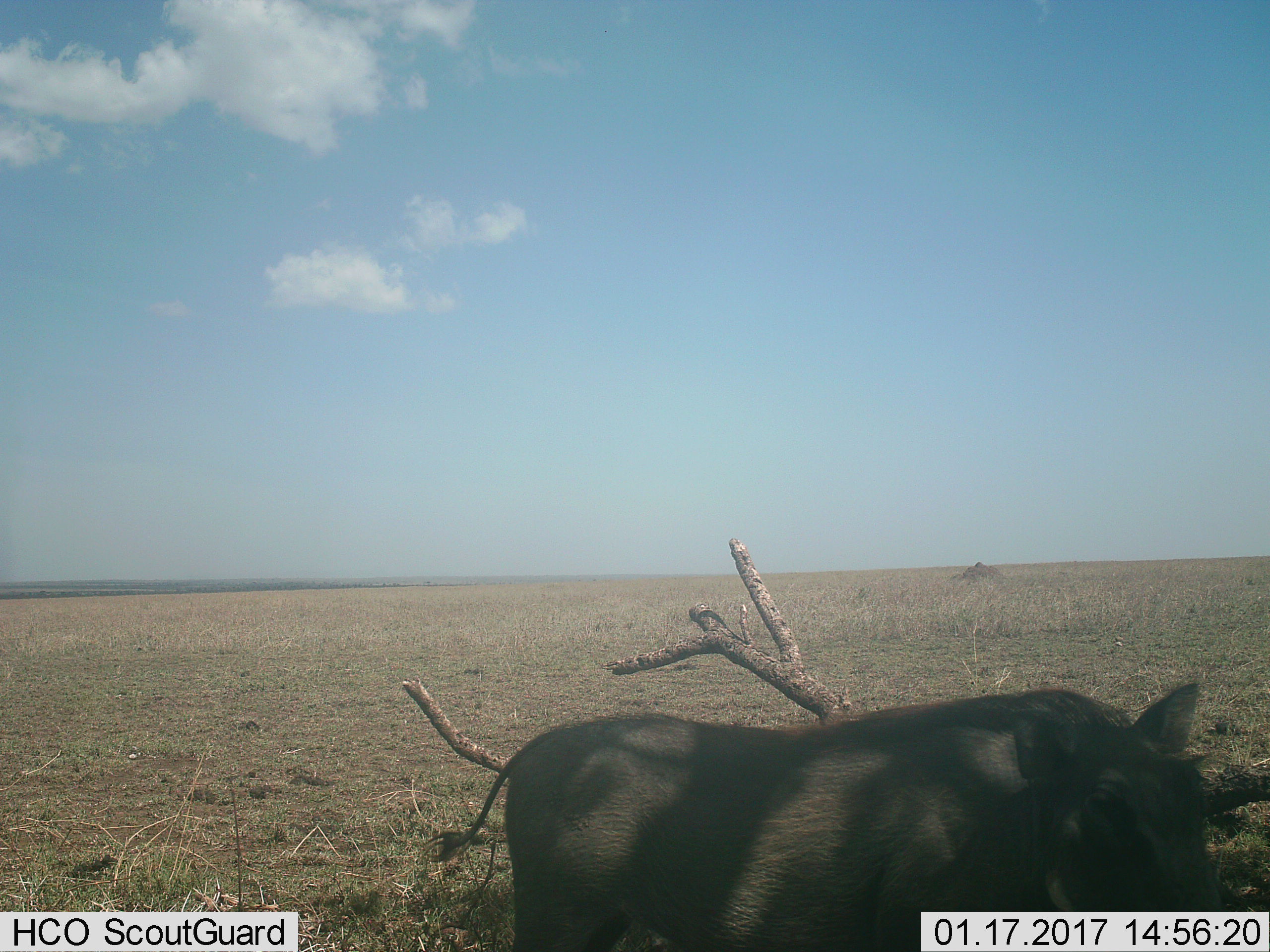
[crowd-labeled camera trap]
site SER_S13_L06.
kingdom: Animalia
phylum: Chordata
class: Mammalia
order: Artiodactyla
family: Suidae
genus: Phacochoerus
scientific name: Phacochoerus africanus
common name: warthog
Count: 1.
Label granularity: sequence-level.